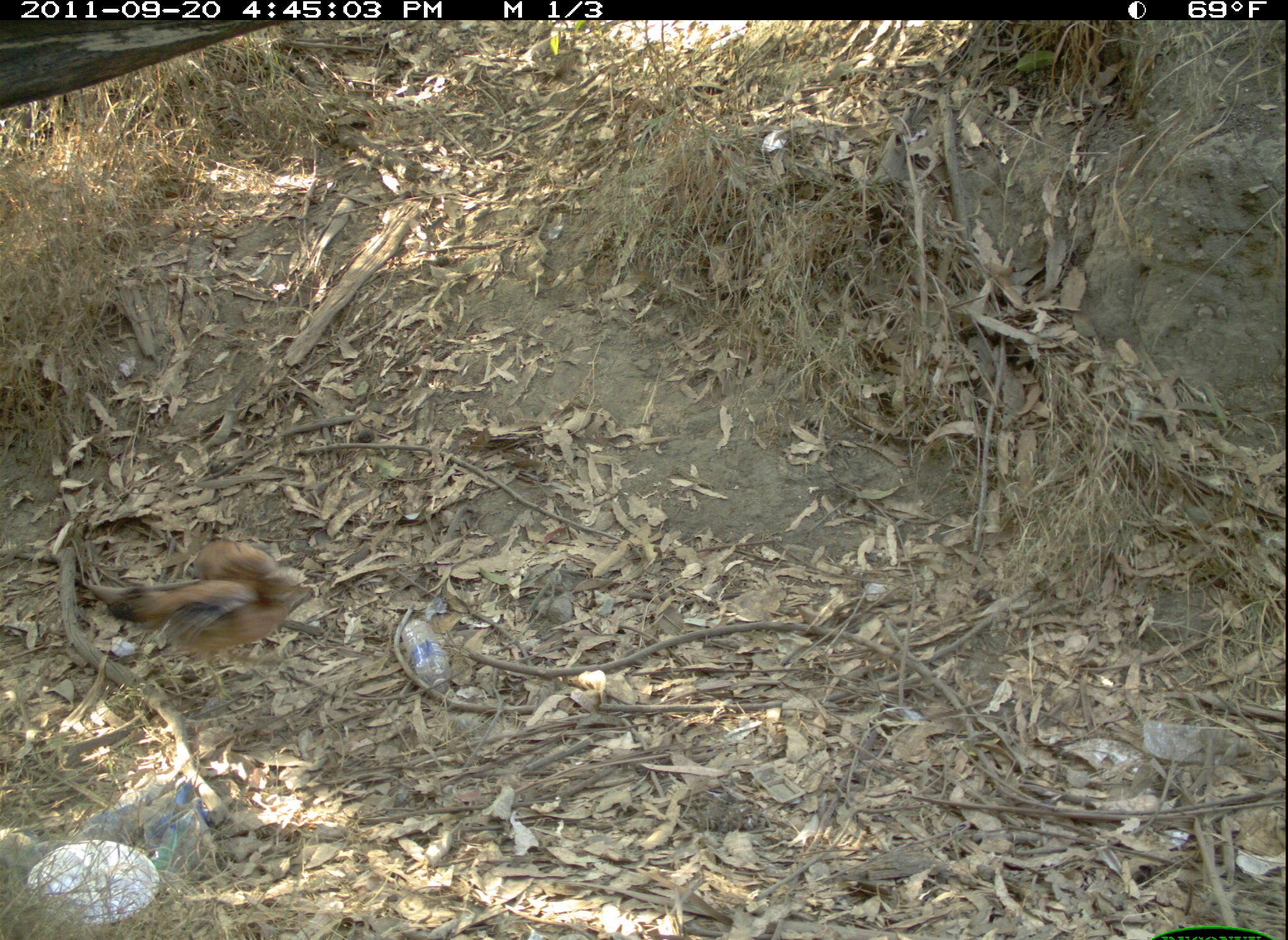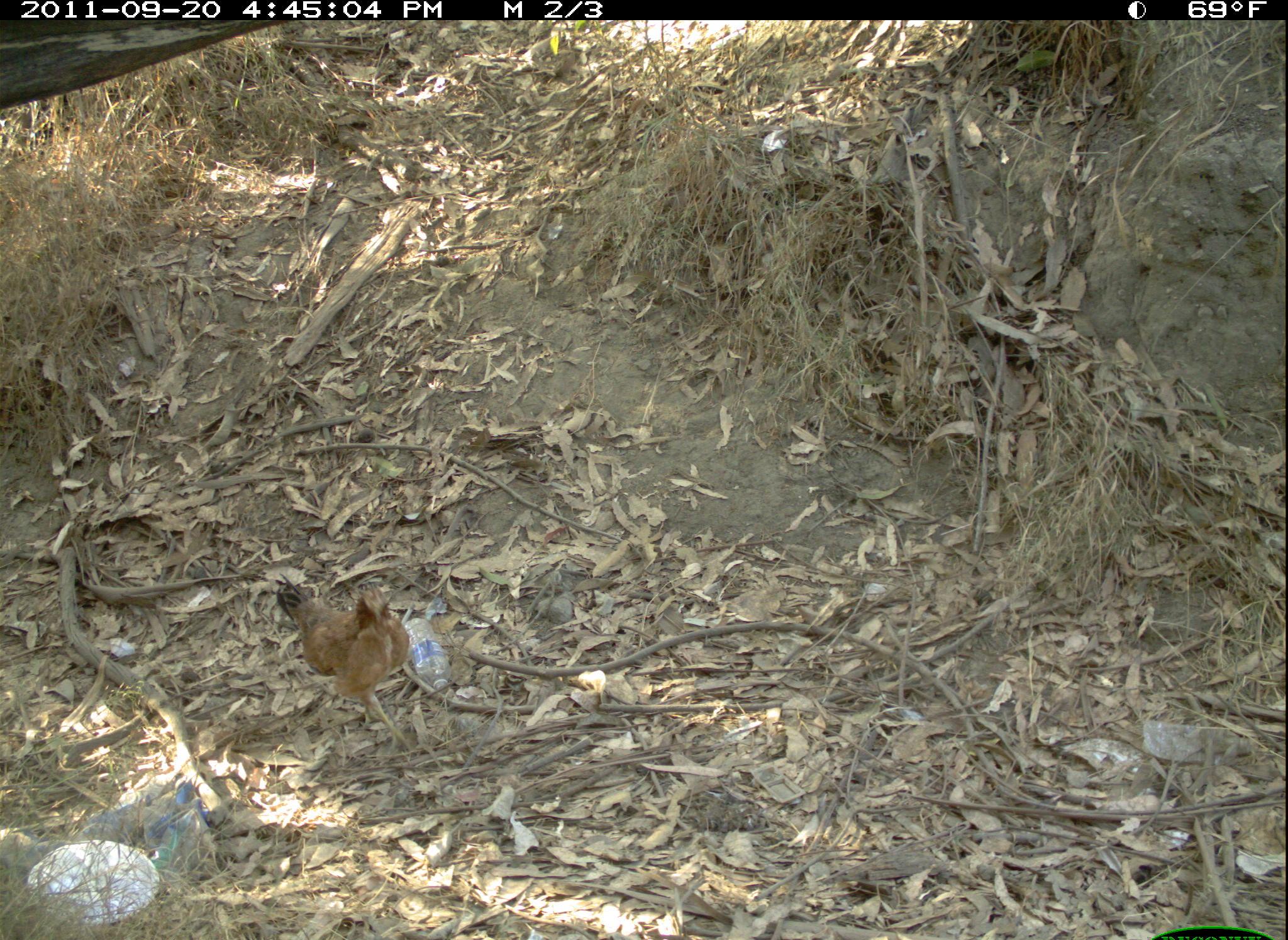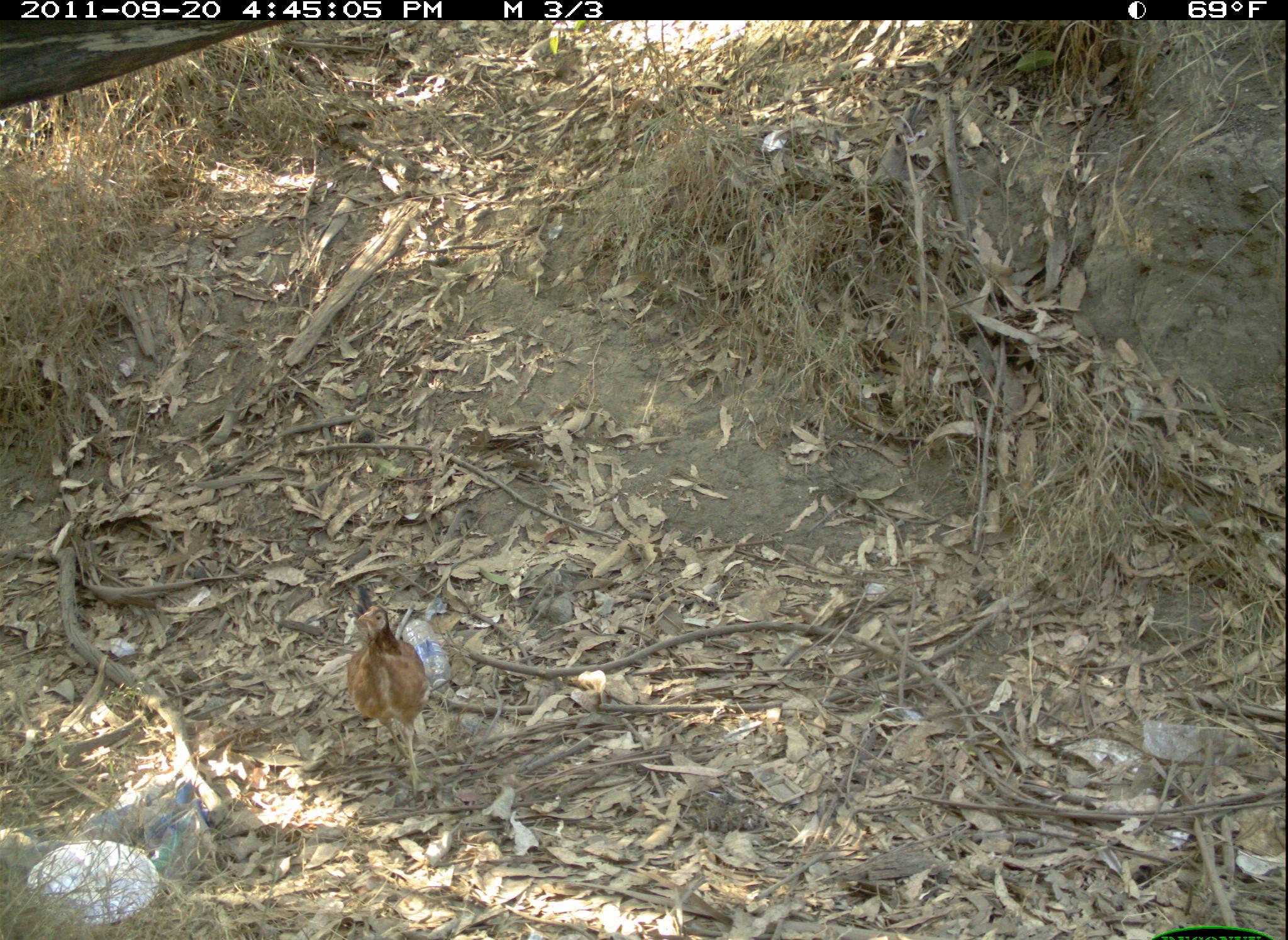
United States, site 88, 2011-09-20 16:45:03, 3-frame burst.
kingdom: Animalia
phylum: Chordata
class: Aves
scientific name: Aves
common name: bird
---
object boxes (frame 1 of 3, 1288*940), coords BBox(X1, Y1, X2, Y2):
bird: BBox(77, 528, 324, 681)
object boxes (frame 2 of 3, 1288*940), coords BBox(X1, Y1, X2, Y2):
bird: BBox(245, 548, 459, 763)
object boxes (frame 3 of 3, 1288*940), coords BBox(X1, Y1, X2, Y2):
bird: BBox(324, 591, 459, 796)